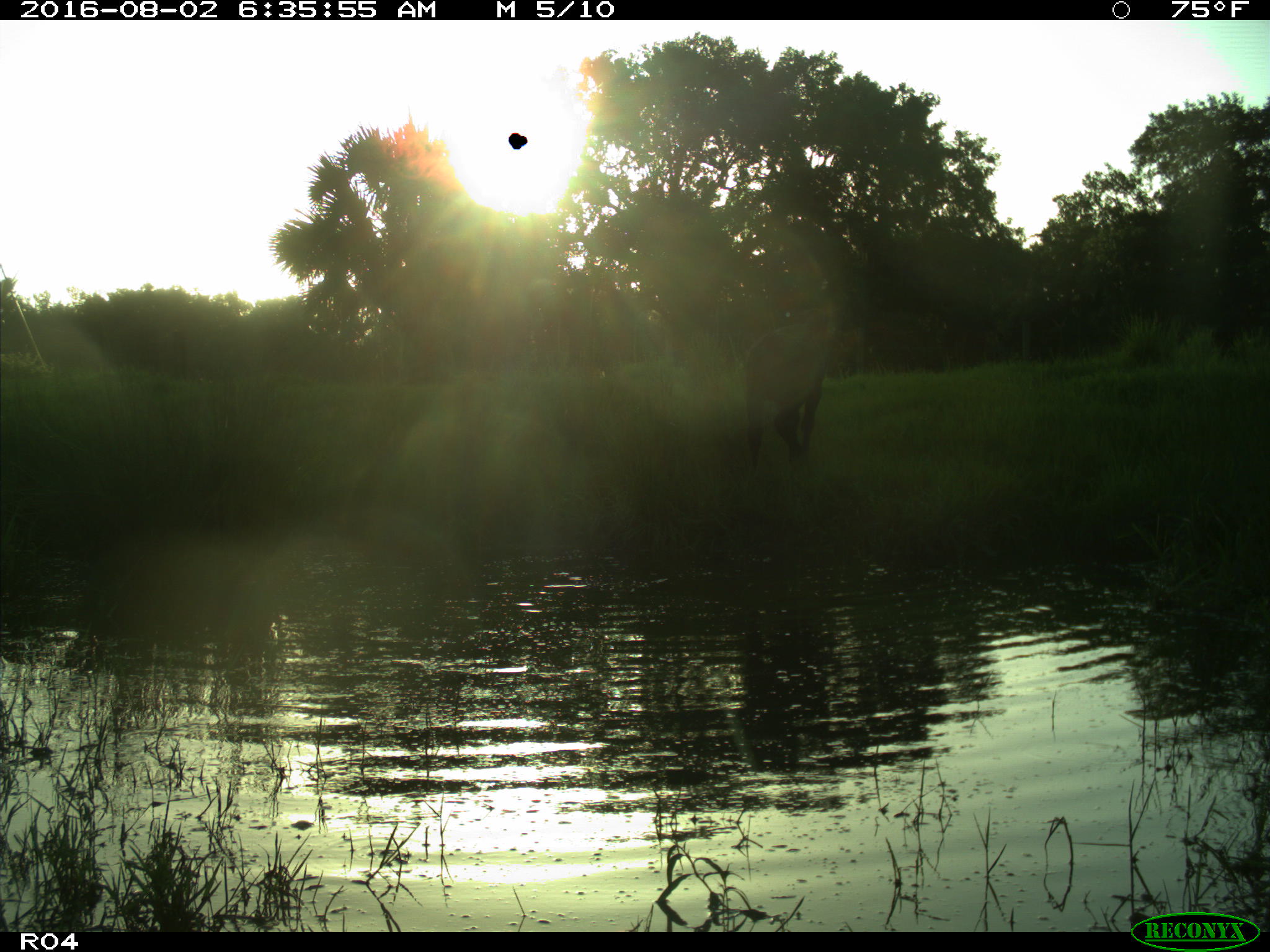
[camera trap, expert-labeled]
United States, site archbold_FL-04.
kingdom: Animalia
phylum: Chordata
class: Mammalia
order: Artiodactyla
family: Bovidae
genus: Bos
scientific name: Bos taurus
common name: domestic cow